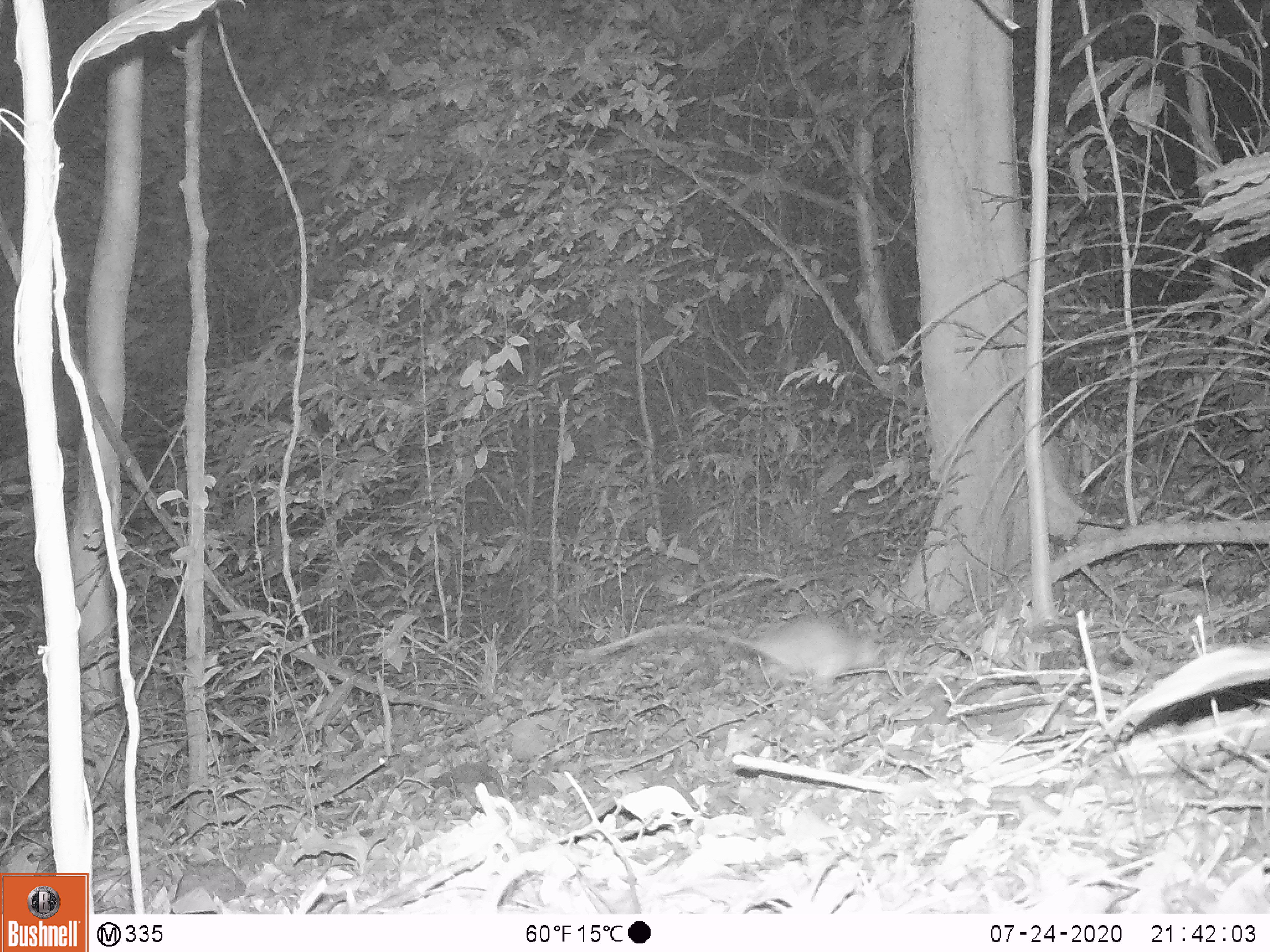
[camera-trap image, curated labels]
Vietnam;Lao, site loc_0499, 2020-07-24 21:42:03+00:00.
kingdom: Animalia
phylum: Chordata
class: Mammalia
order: Rodentia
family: Muridae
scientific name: Muridae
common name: old-world mice and rats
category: unidentified murid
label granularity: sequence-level